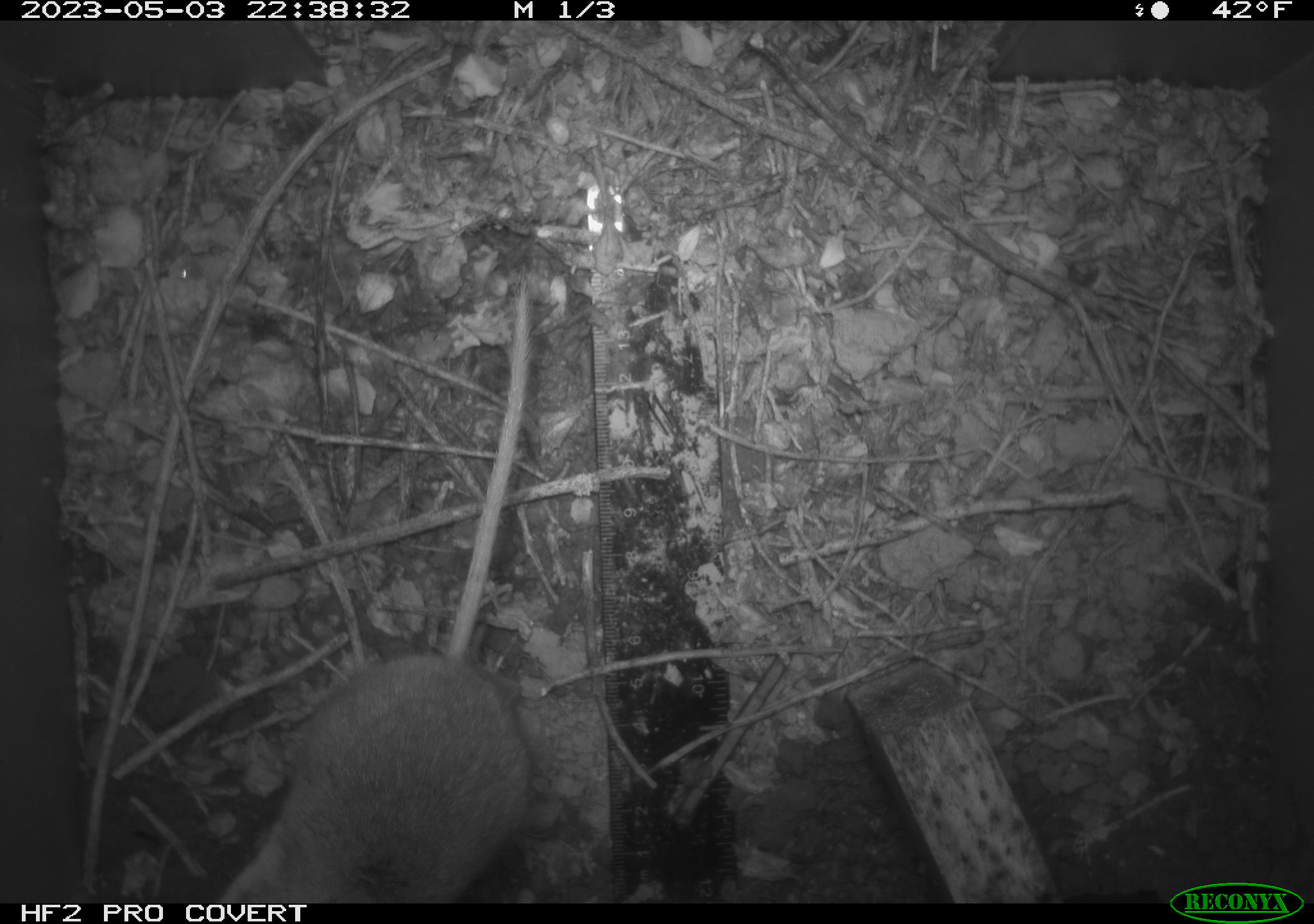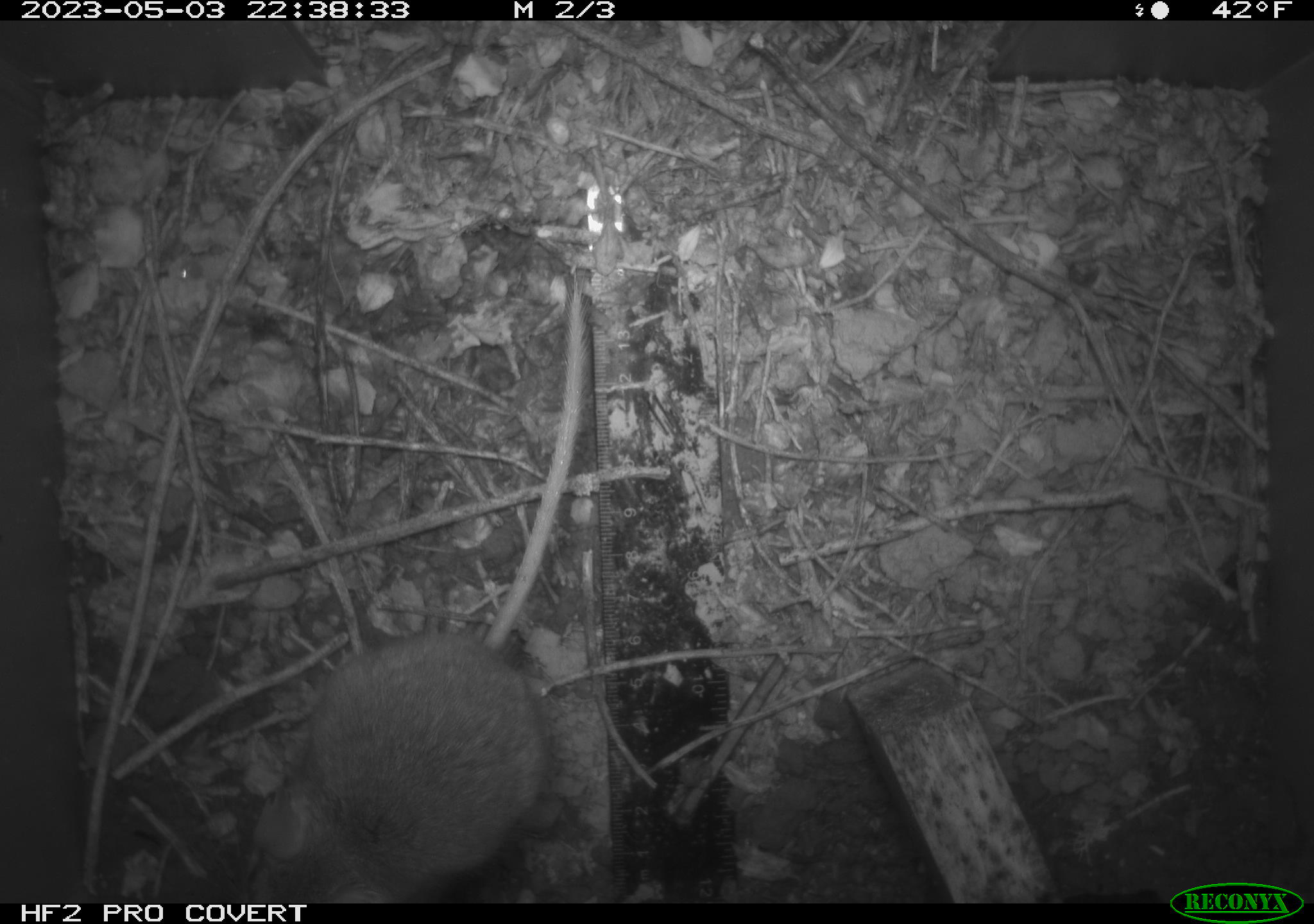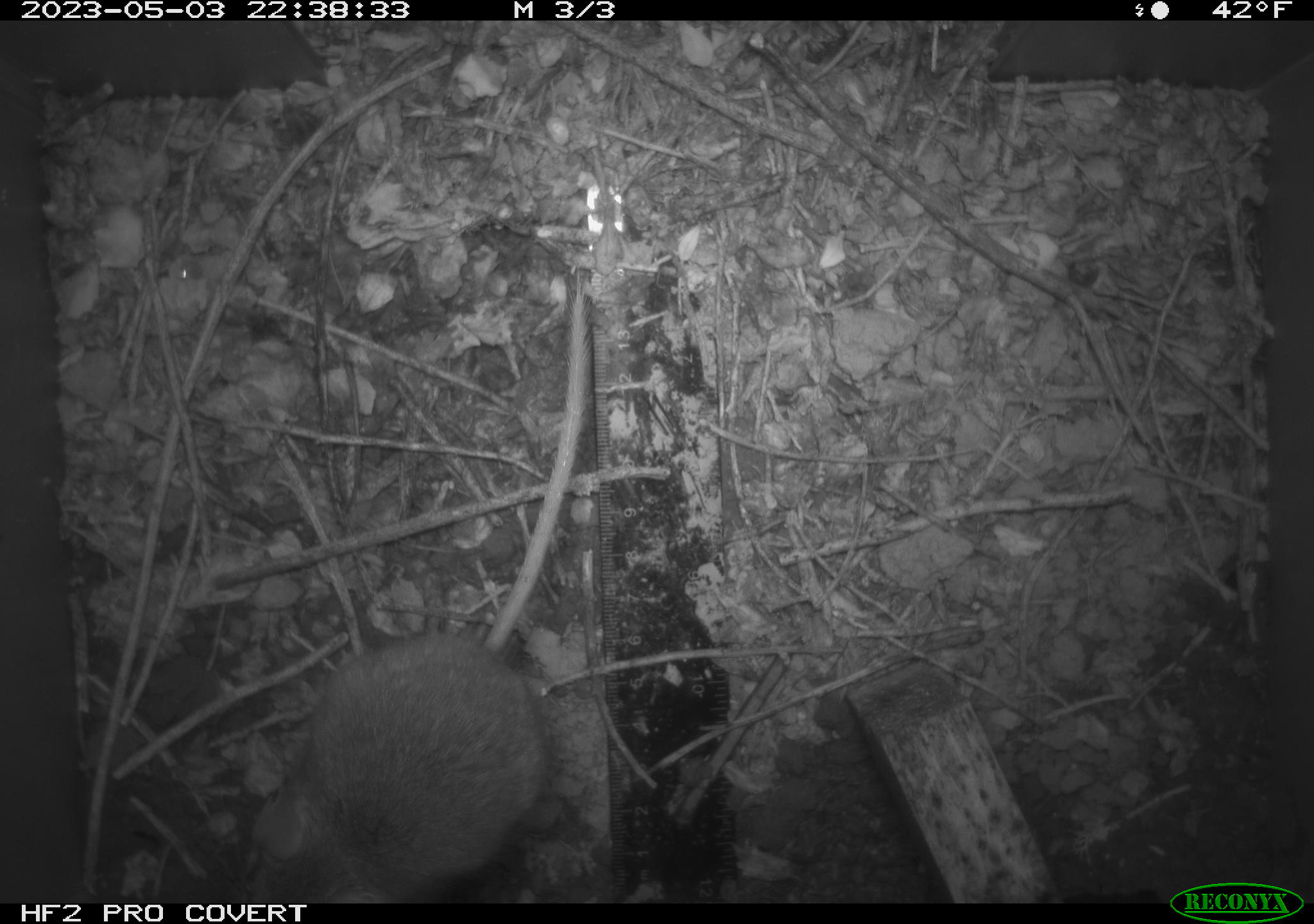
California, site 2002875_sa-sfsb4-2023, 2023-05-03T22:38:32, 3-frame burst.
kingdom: Animalia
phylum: Chordata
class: Mammalia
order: Rodentia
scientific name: Rodentia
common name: mouse species